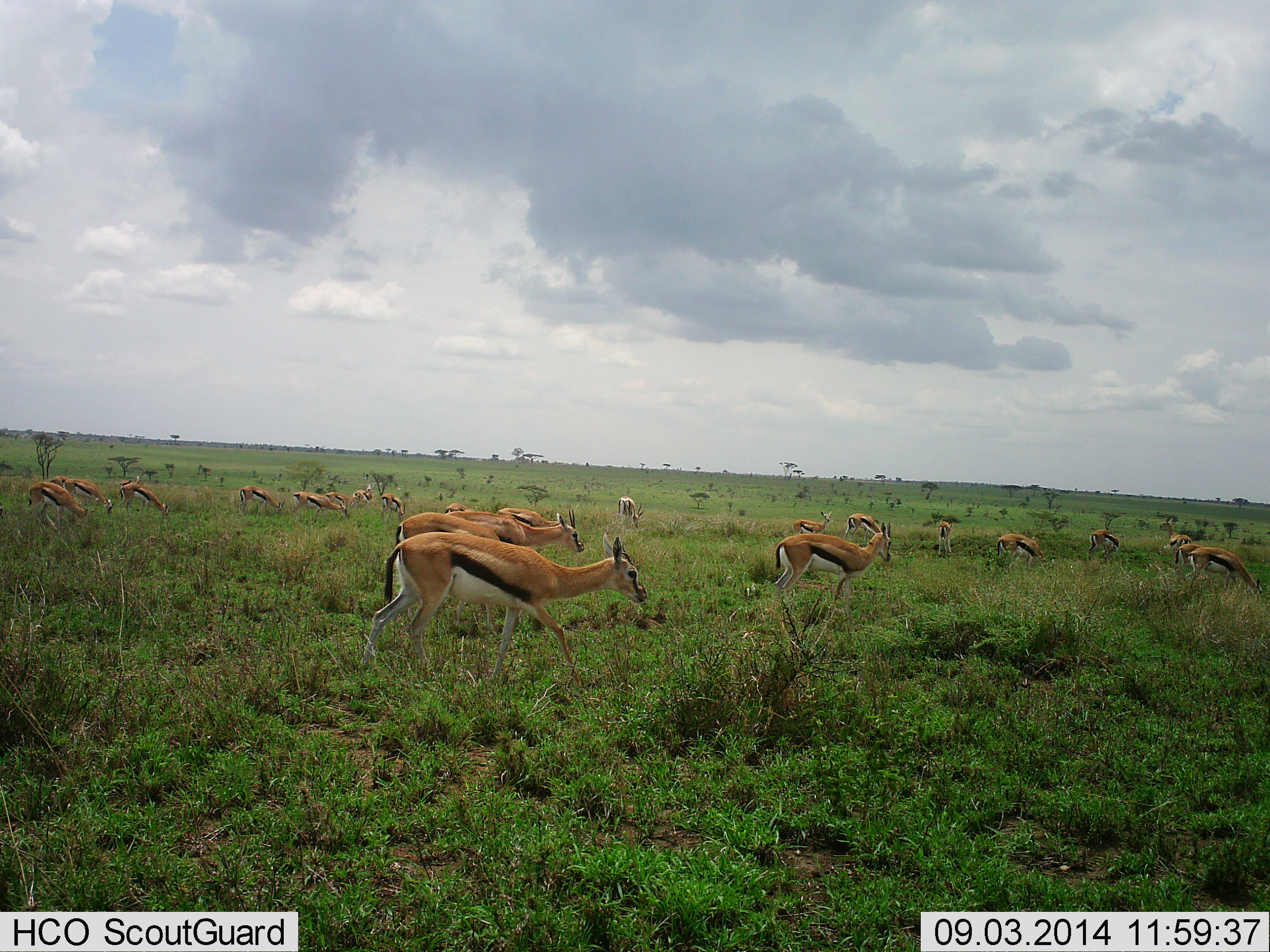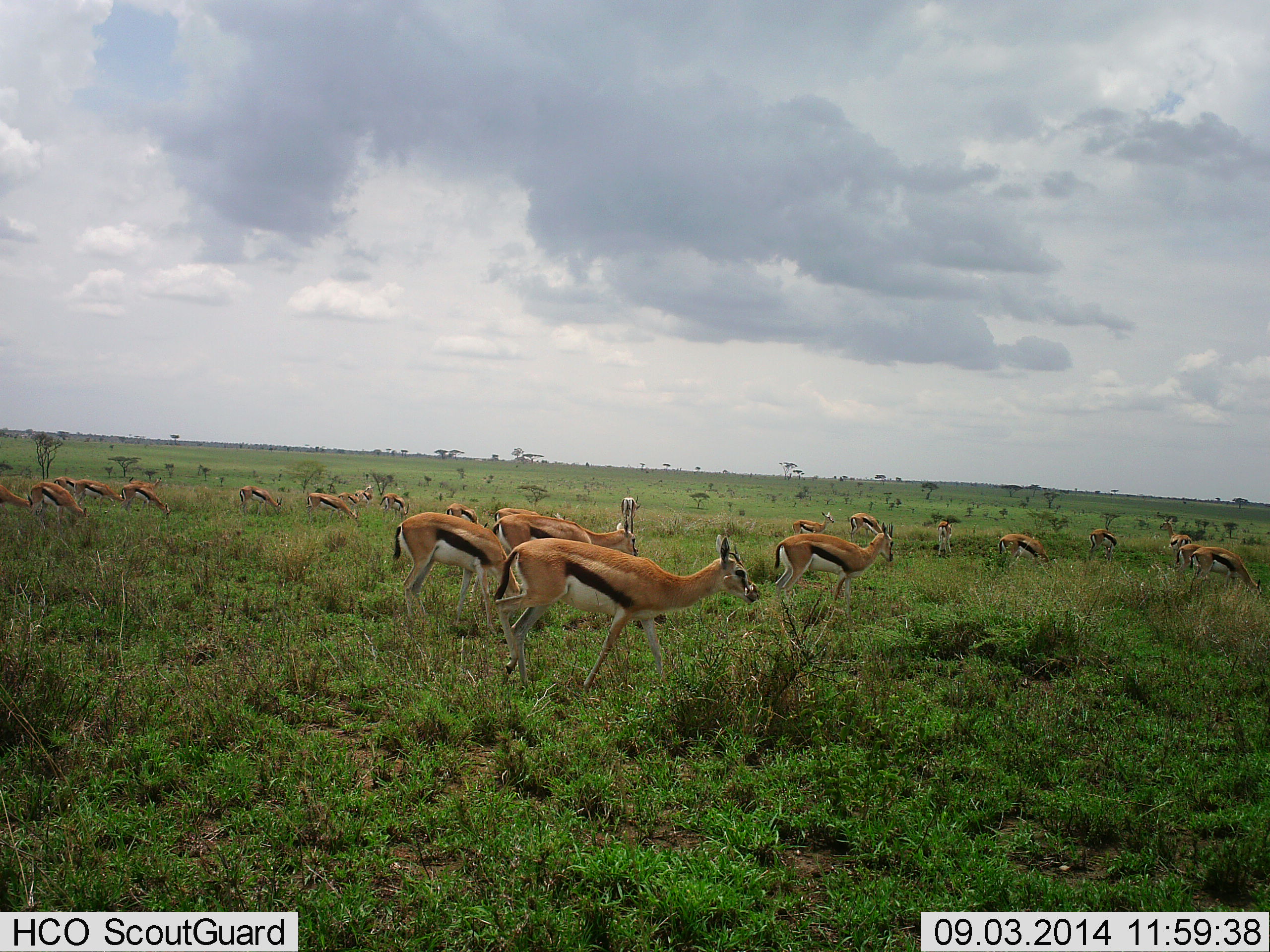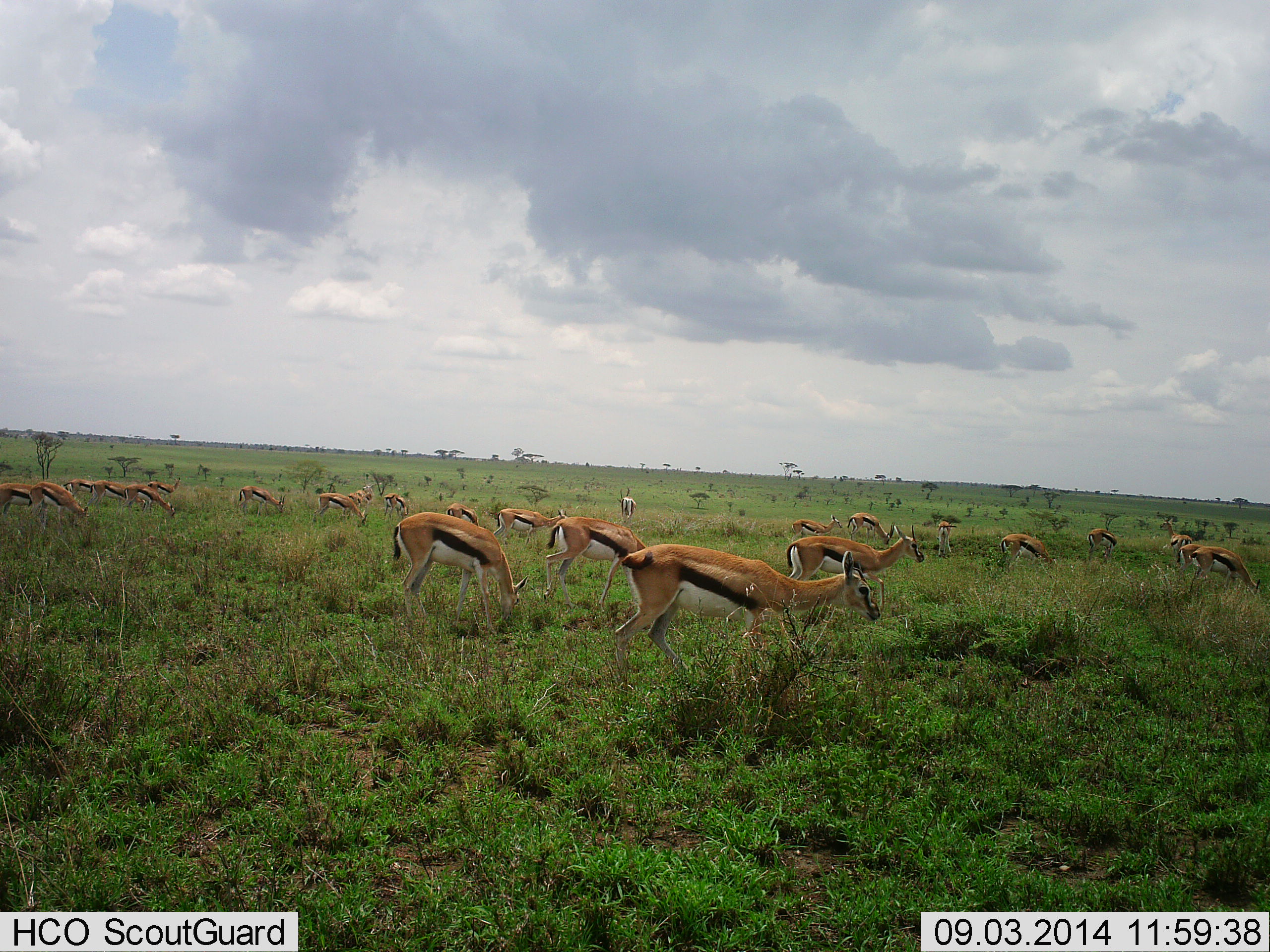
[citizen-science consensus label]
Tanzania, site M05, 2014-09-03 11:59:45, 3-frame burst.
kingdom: Animalia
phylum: Chordata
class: Mammalia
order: Artiodactyla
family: Bovidae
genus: Eudorcas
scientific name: Eudorcas thomsonii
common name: thomson's gazelle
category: gazellethomsons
Gazellethomsons (thomson's gazelle) (Eudorcas thomsonii), count 11-50. Behavior (volunteer vote fractions): standing 30%, resting 0%, moving 70%, interacting 0%. Young present (vote fraction): 0%. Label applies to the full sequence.